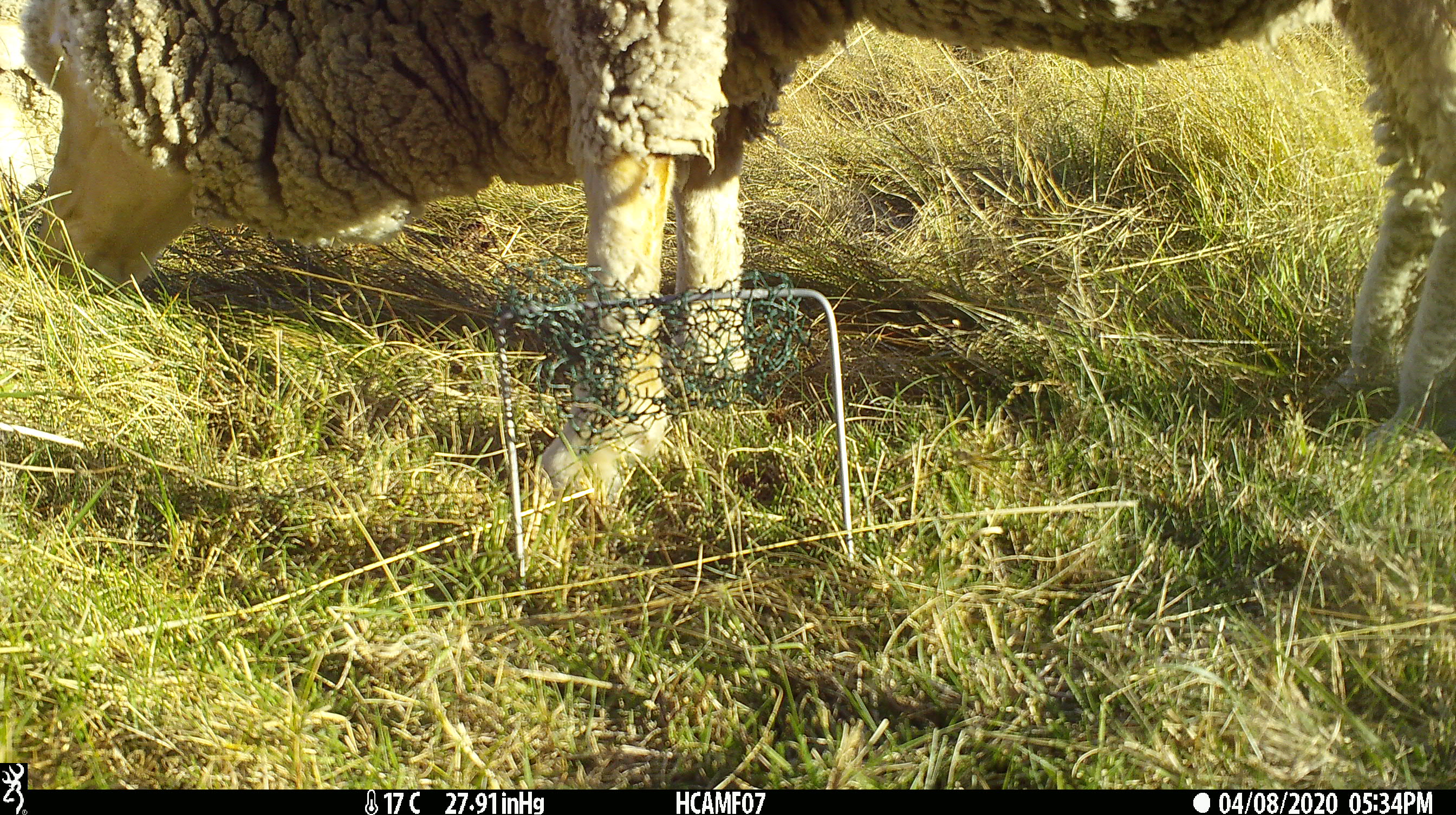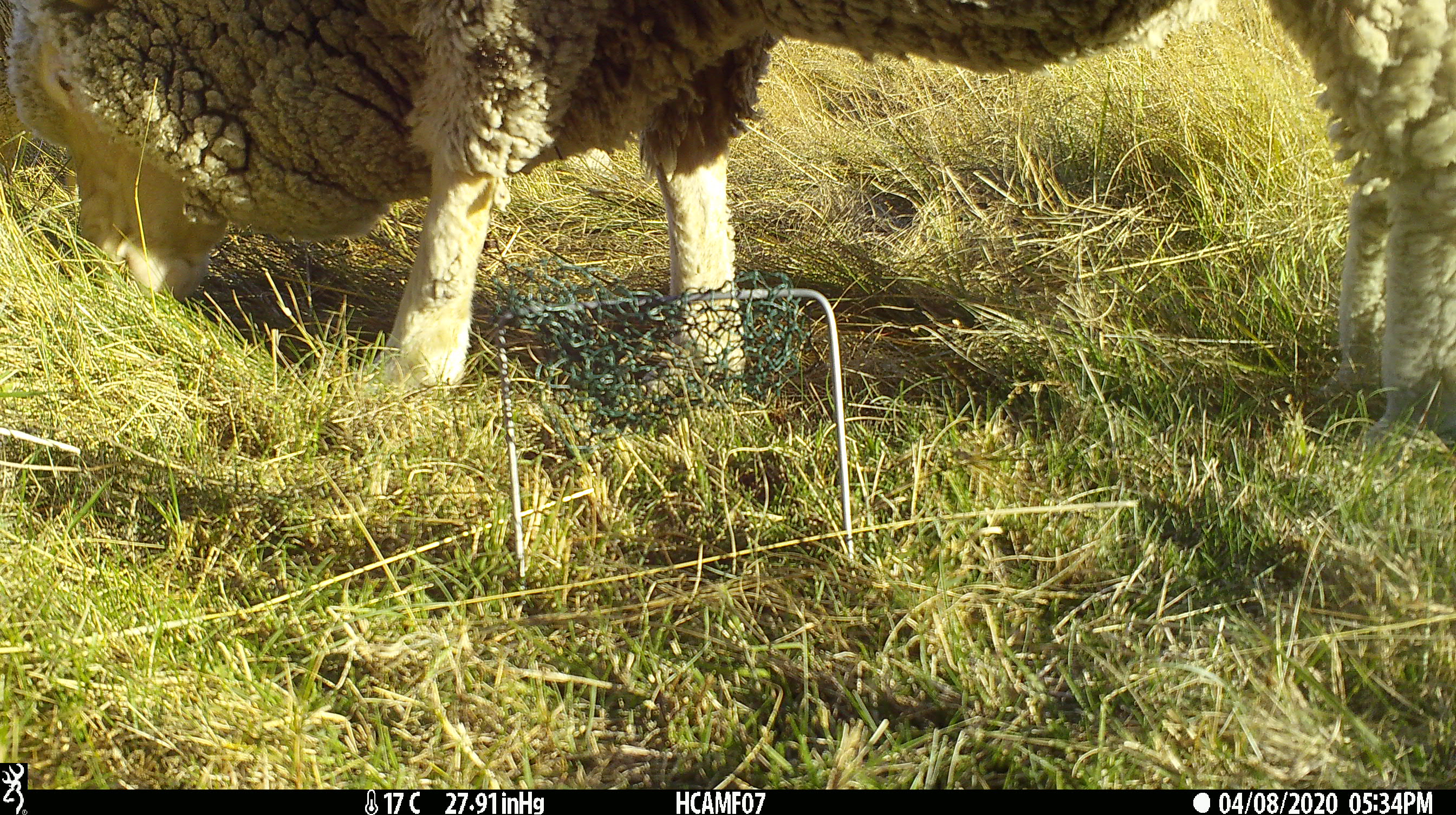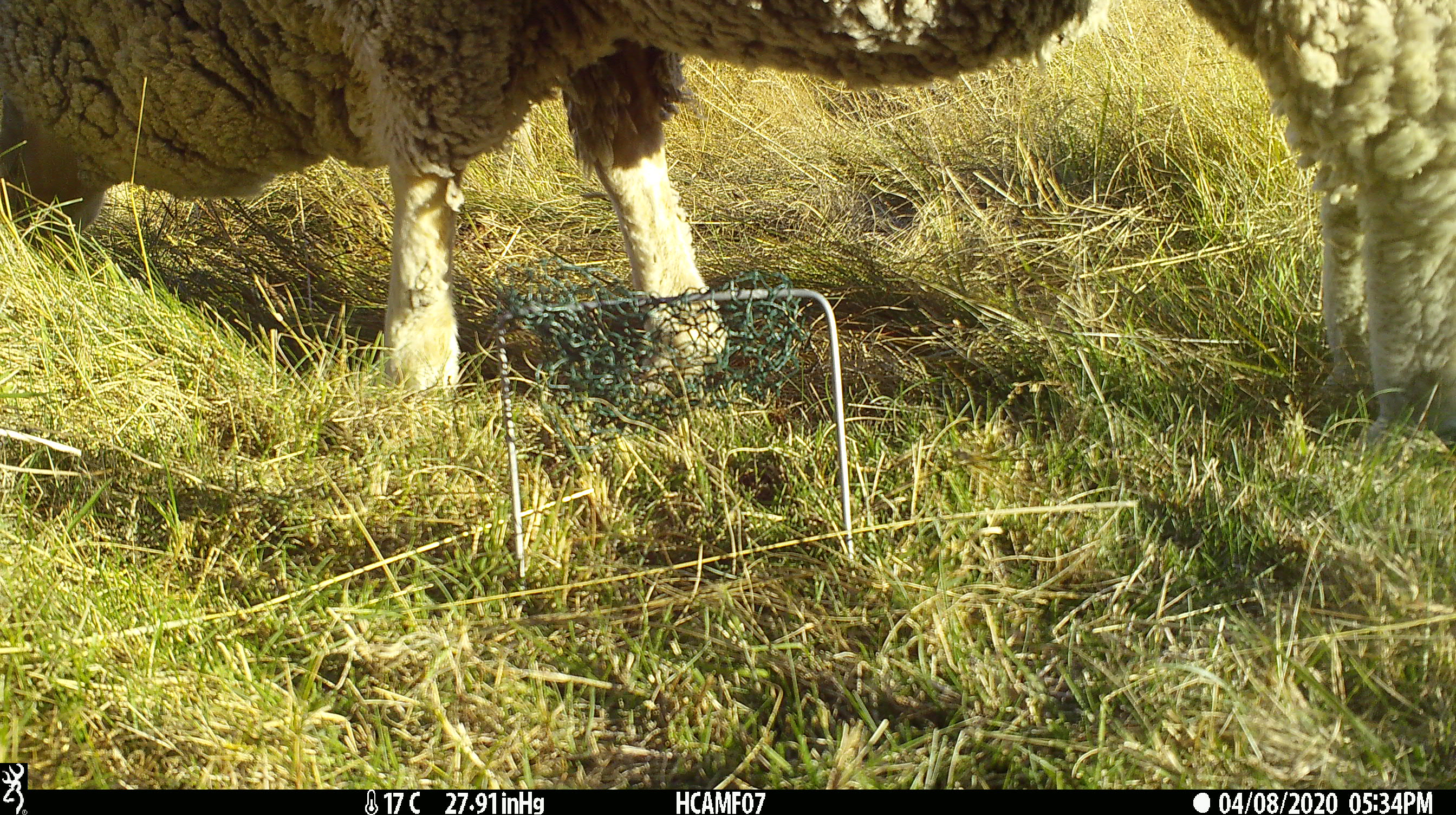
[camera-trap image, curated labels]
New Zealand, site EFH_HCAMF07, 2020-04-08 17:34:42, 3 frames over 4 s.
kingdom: Animalia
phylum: Chordata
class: Mammalia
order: Artiodactyla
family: Bovidae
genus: Ovis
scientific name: Ovis aries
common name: domestic sheep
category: sheep